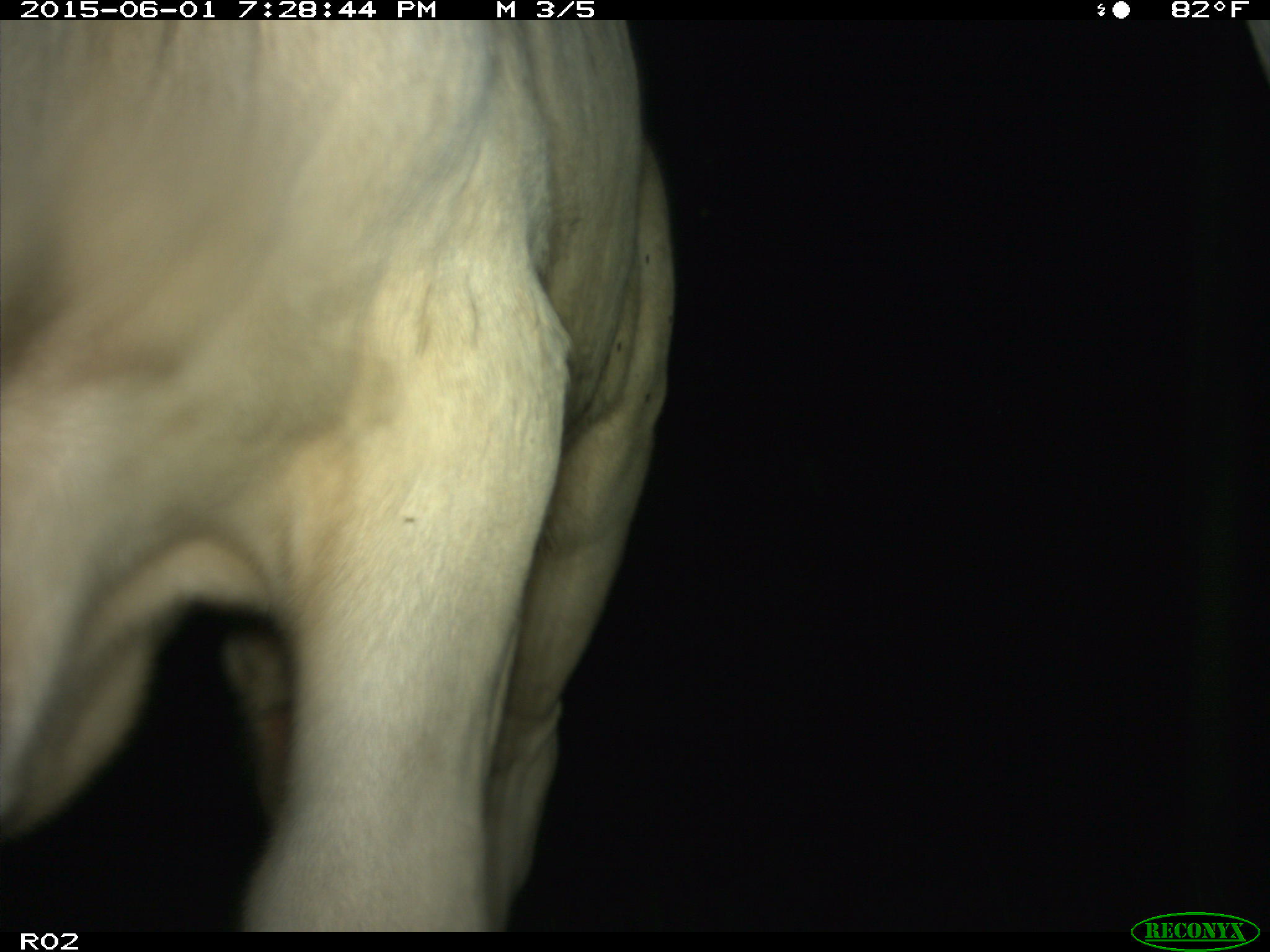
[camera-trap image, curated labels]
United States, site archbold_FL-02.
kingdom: Animalia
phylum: Chordata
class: Mammalia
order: Artiodactyla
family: Bovidae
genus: Bos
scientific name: Bos taurus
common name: domestic cow